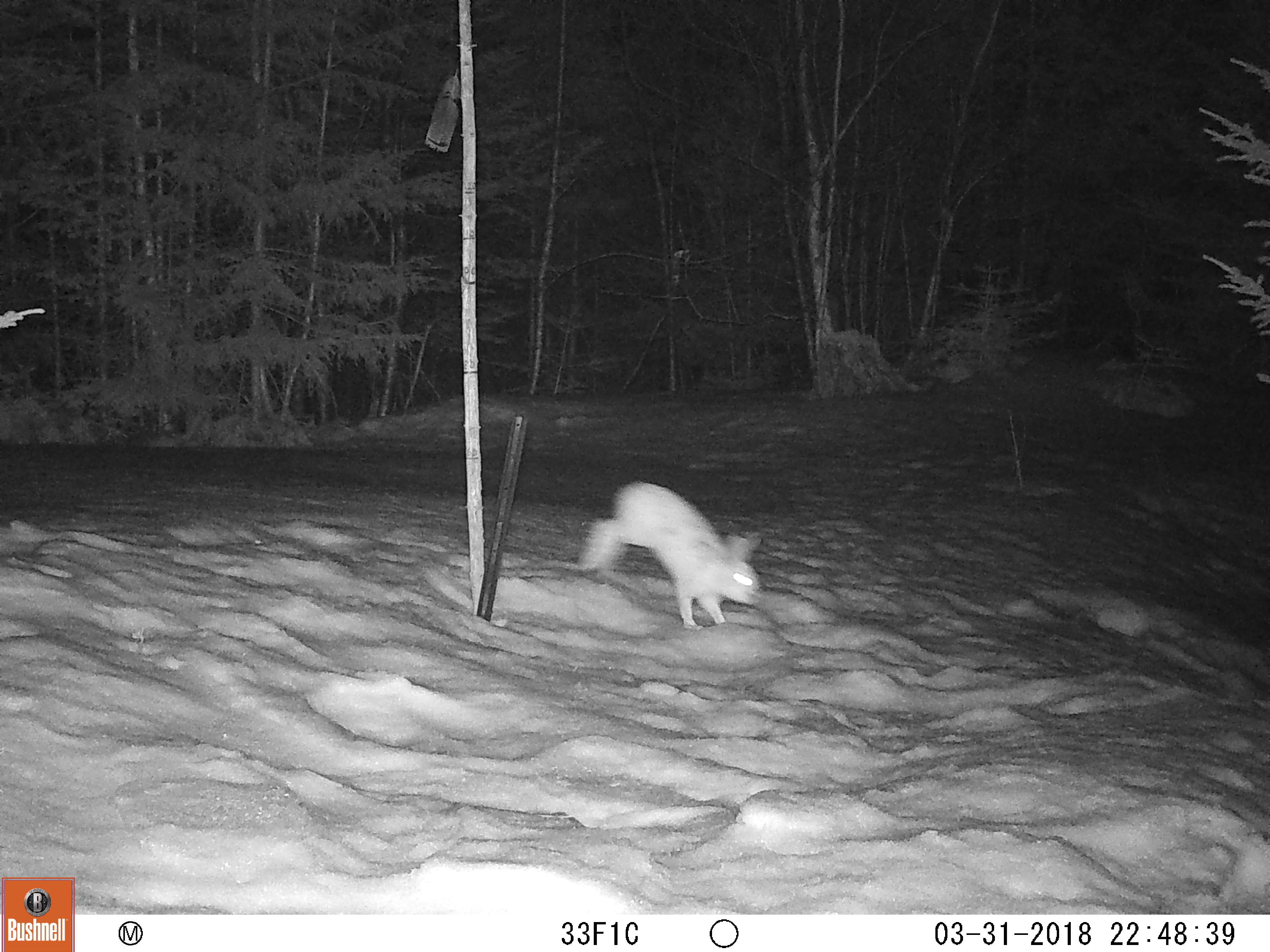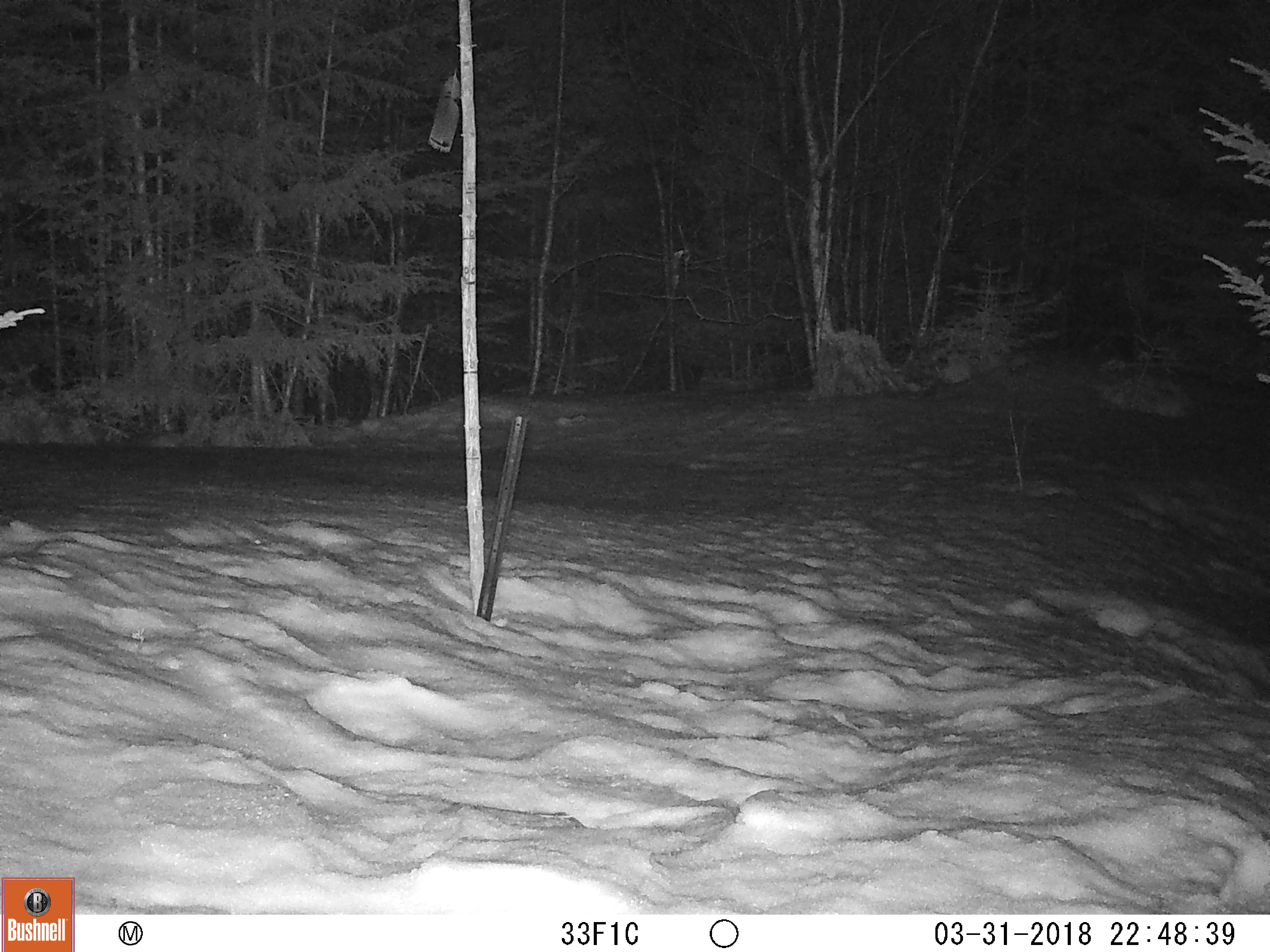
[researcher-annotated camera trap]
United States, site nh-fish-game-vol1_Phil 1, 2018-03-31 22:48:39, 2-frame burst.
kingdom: Animalia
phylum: Chordata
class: Mammalia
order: Lagomorpha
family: Leporidae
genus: Lepus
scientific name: Lepus americanus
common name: snowshoe hare